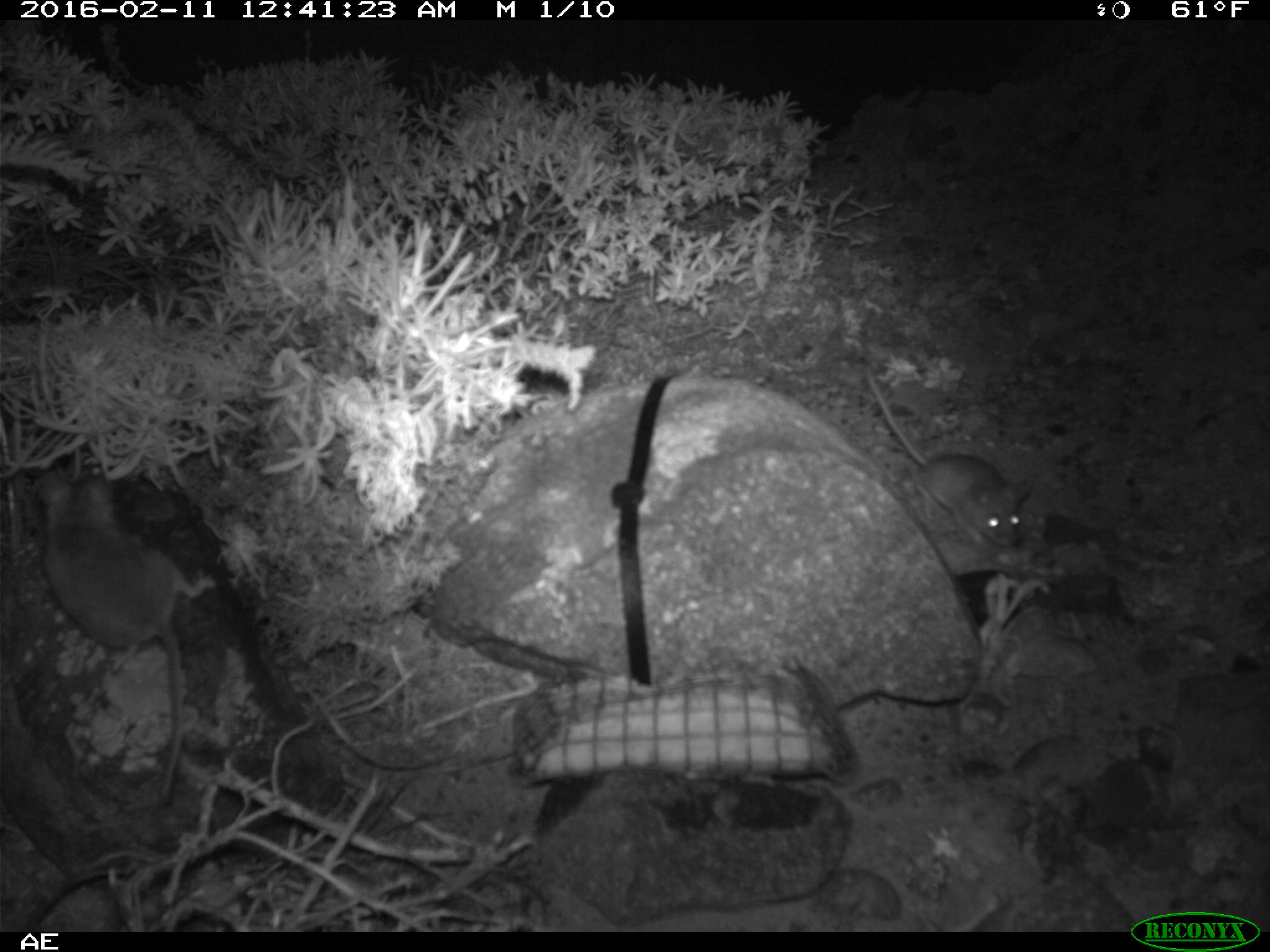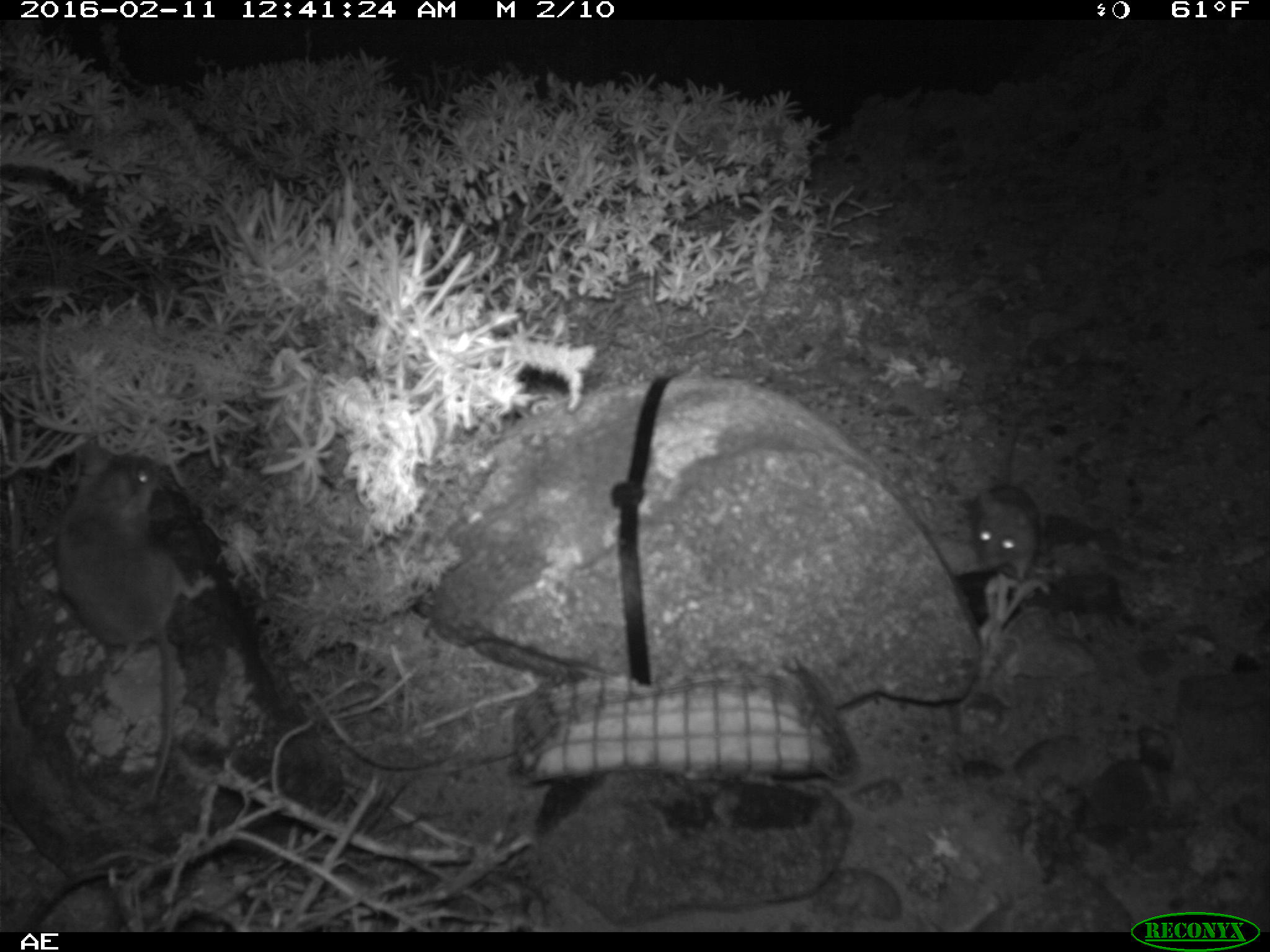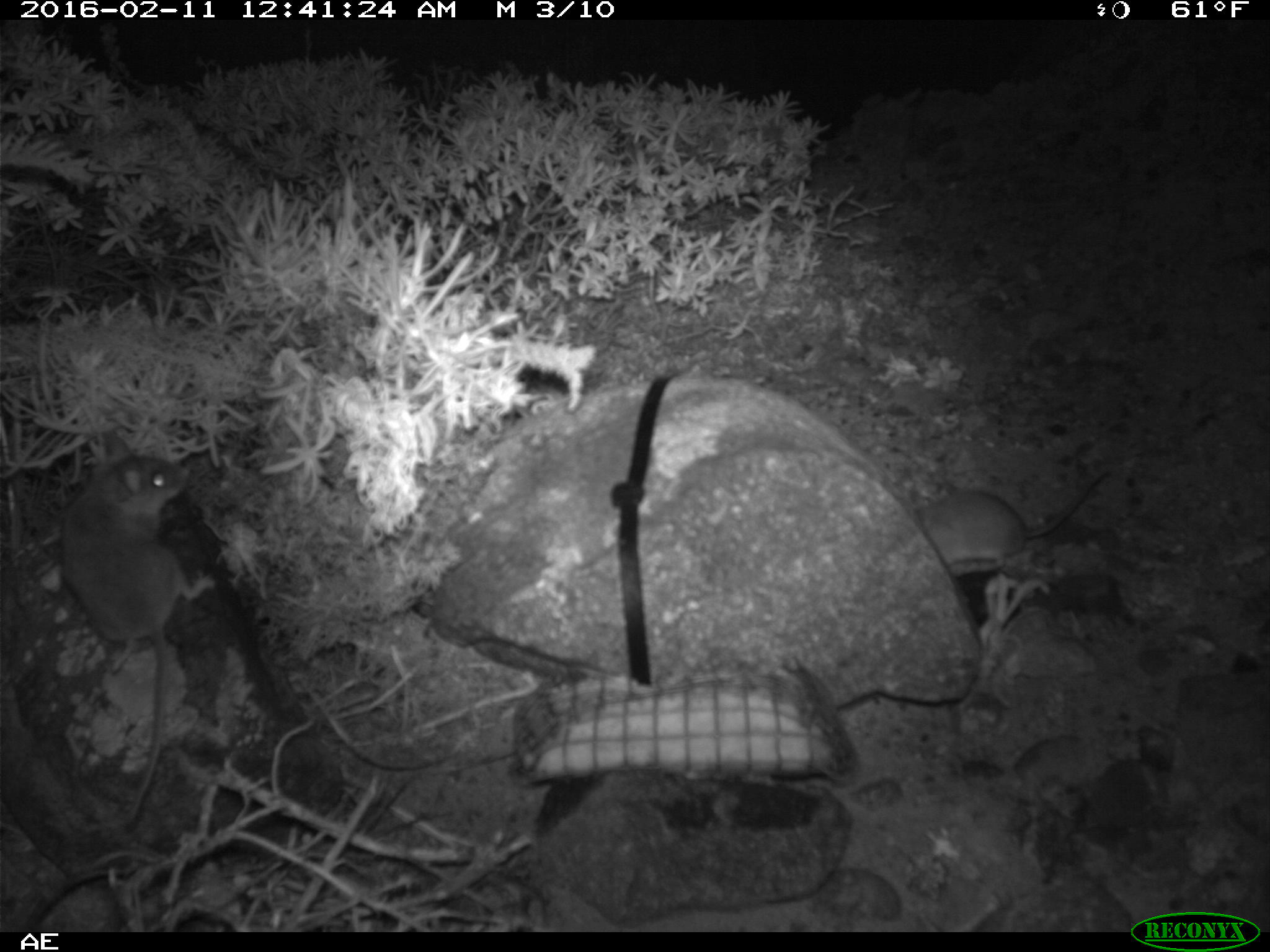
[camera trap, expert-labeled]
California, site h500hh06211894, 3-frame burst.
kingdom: Animalia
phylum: Chordata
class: Mammalia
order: Rodentia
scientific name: Rodentia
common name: rodent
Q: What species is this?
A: Rodent (Rodentia).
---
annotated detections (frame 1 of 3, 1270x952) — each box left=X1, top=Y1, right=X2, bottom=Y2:
rodent: left=32, top=469, right=216, bottom=806; left=864, top=366, right=1020, bottom=552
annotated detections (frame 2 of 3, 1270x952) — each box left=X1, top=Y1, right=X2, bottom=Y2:
rodent: left=55, top=441, right=218, bottom=804; left=972, top=417, right=1043, bottom=583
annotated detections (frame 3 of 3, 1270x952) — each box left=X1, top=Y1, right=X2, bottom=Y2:
rodent: left=56, top=434, right=218, bottom=832; left=914, top=474, right=1107, bottom=576